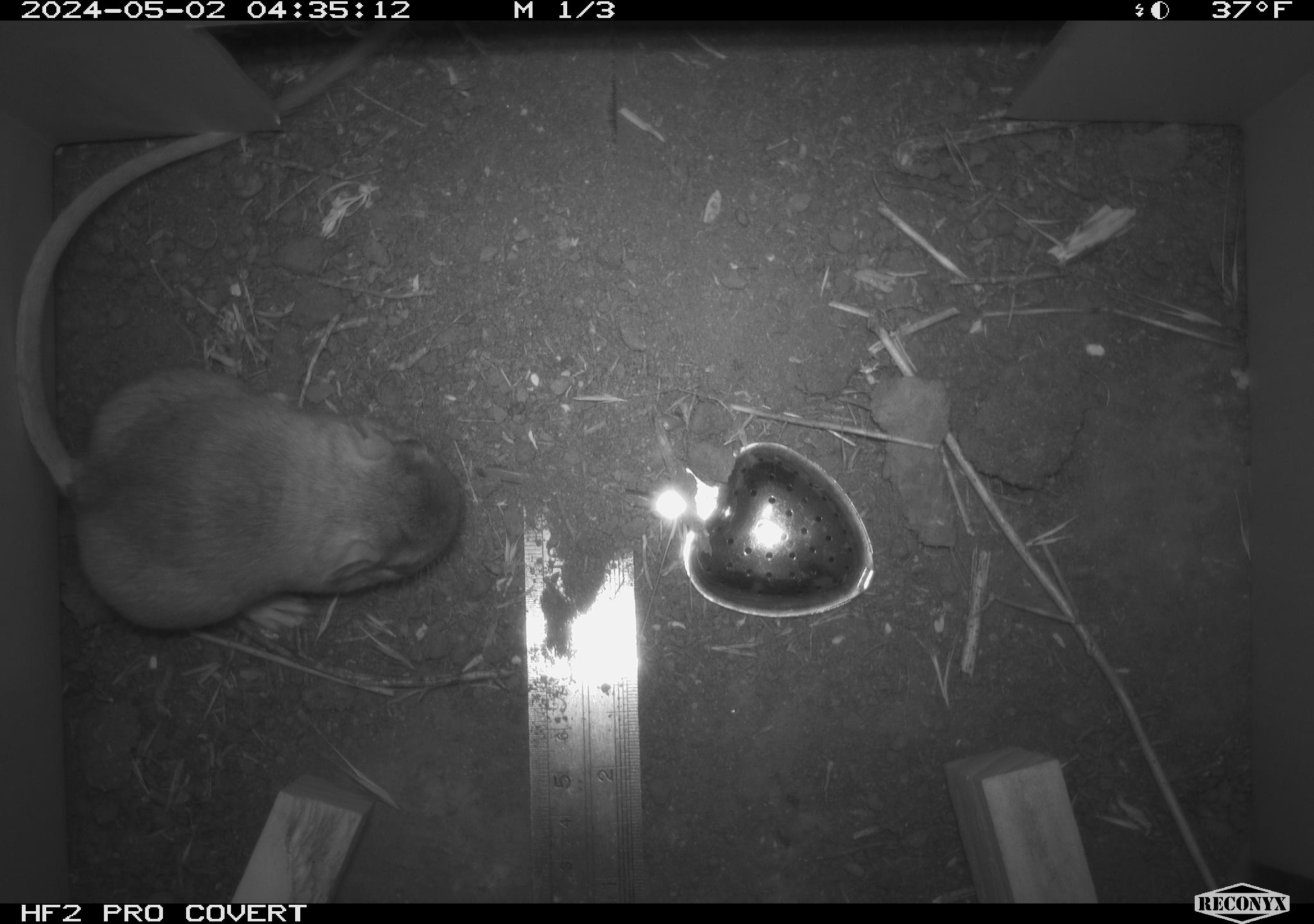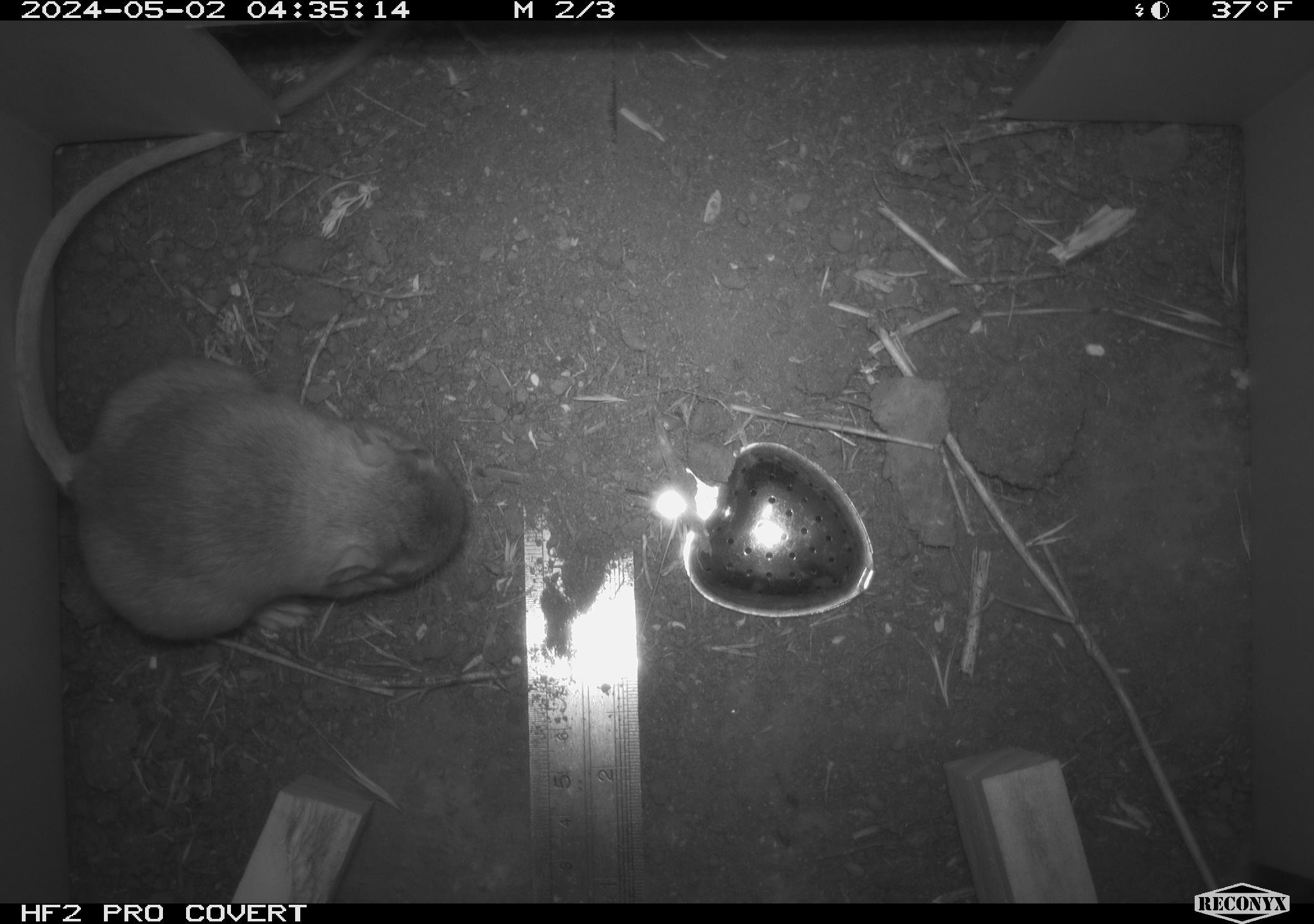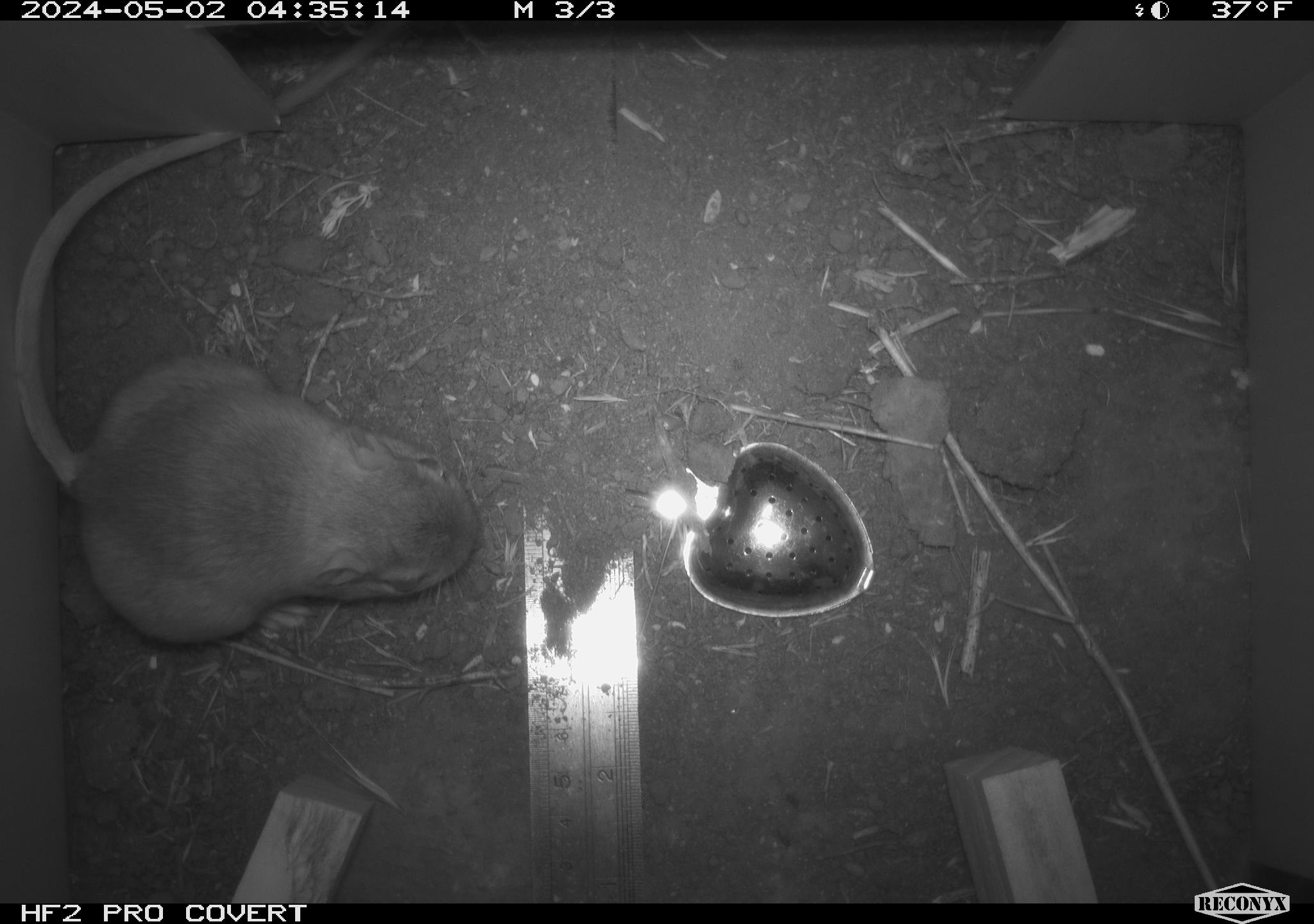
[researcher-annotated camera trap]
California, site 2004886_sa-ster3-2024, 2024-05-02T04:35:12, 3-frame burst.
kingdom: Animalia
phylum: Chordata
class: Mammalia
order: Rodentia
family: Heteromyidae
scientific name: Heteromyidae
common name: kangaroo rats and pocket mice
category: heteromyidae family